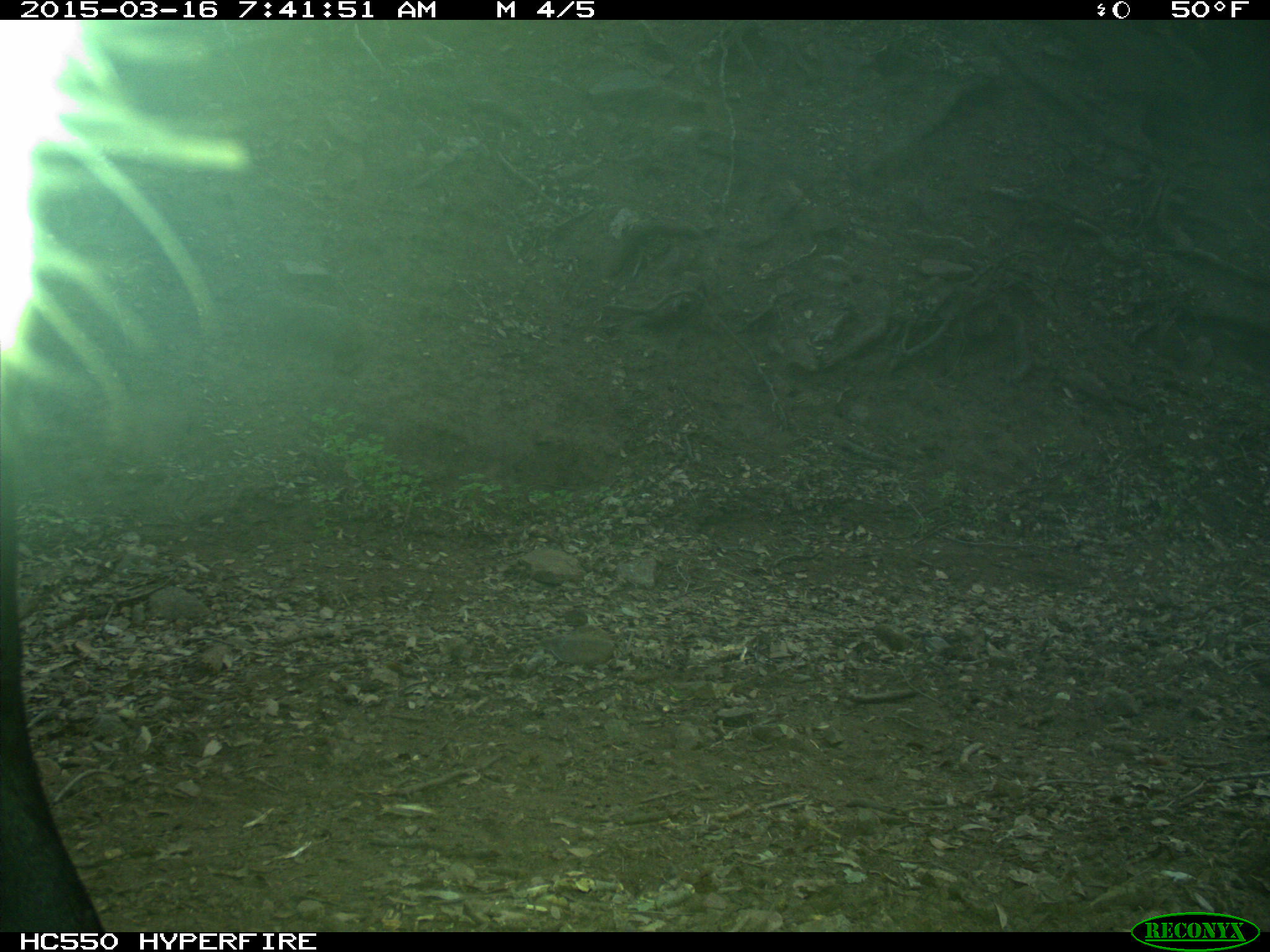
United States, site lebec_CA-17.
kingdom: Animalia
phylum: Chordata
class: Mammalia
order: Artiodactyla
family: Bovidae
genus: Bos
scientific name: Bos taurus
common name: domestic cow